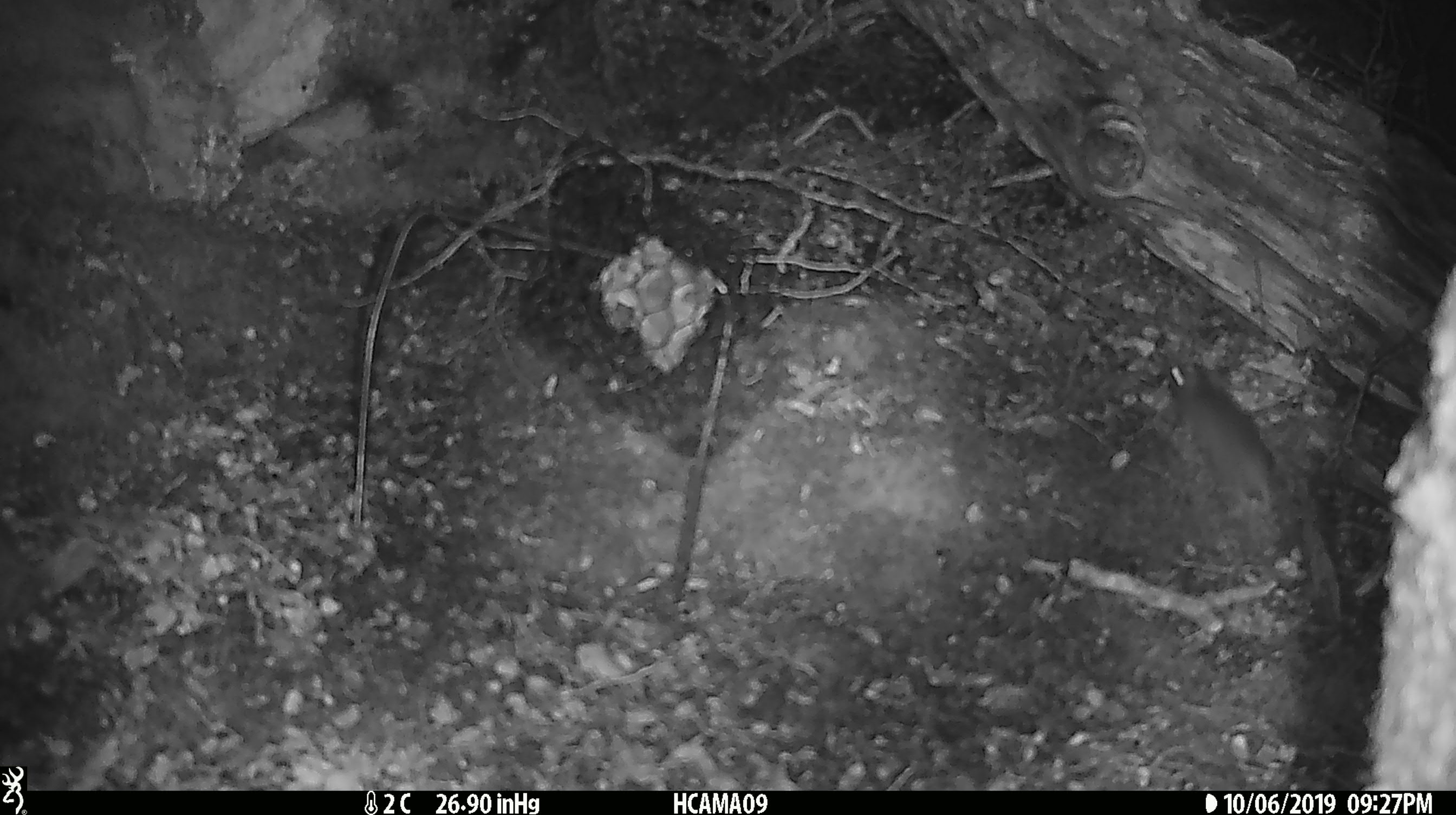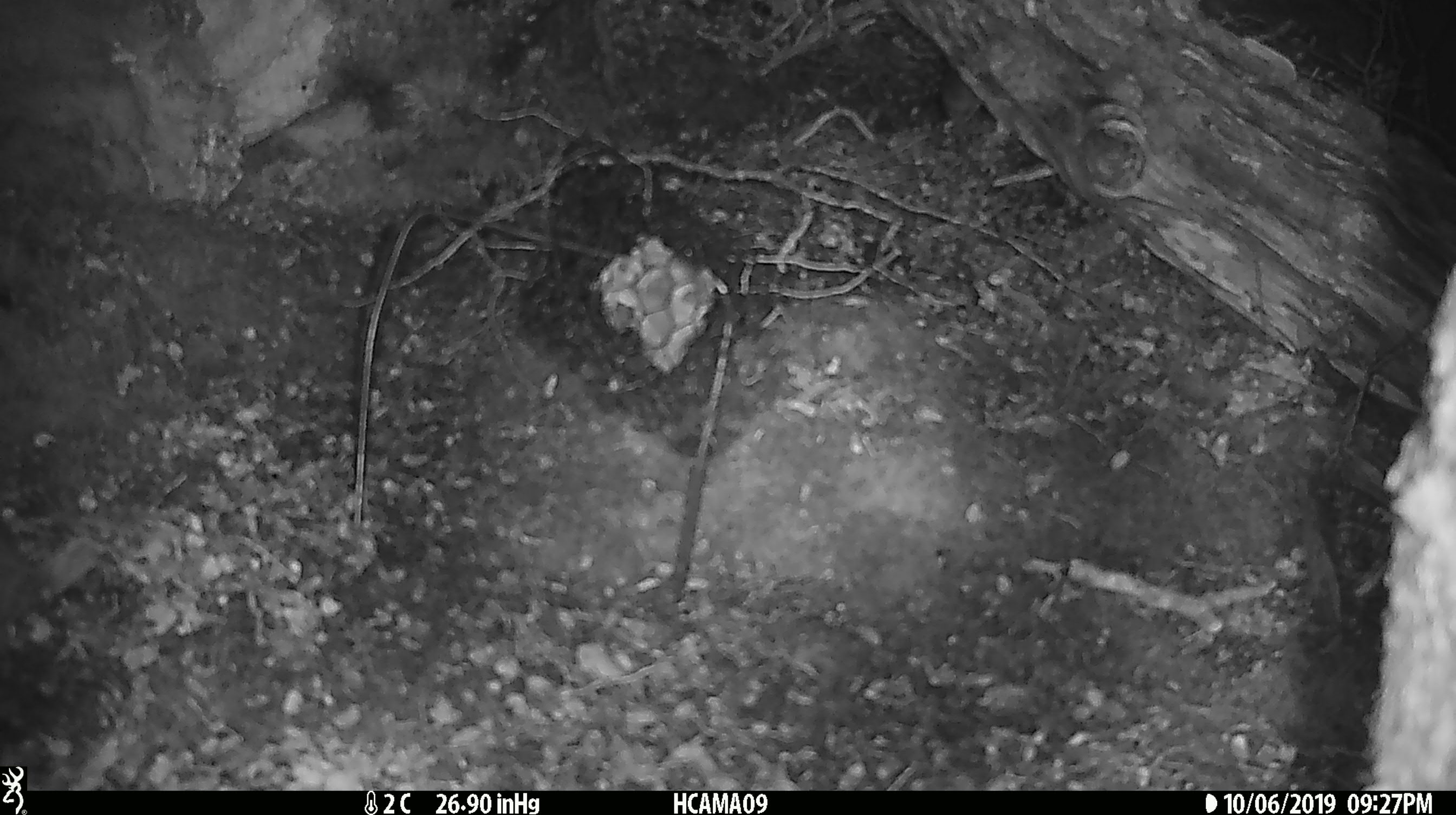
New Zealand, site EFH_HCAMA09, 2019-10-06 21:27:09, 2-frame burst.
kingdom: Animalia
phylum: Chordata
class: Mammalia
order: Rodentia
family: Muridae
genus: Mus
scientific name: Mus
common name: mouse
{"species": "mouse (Mus)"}